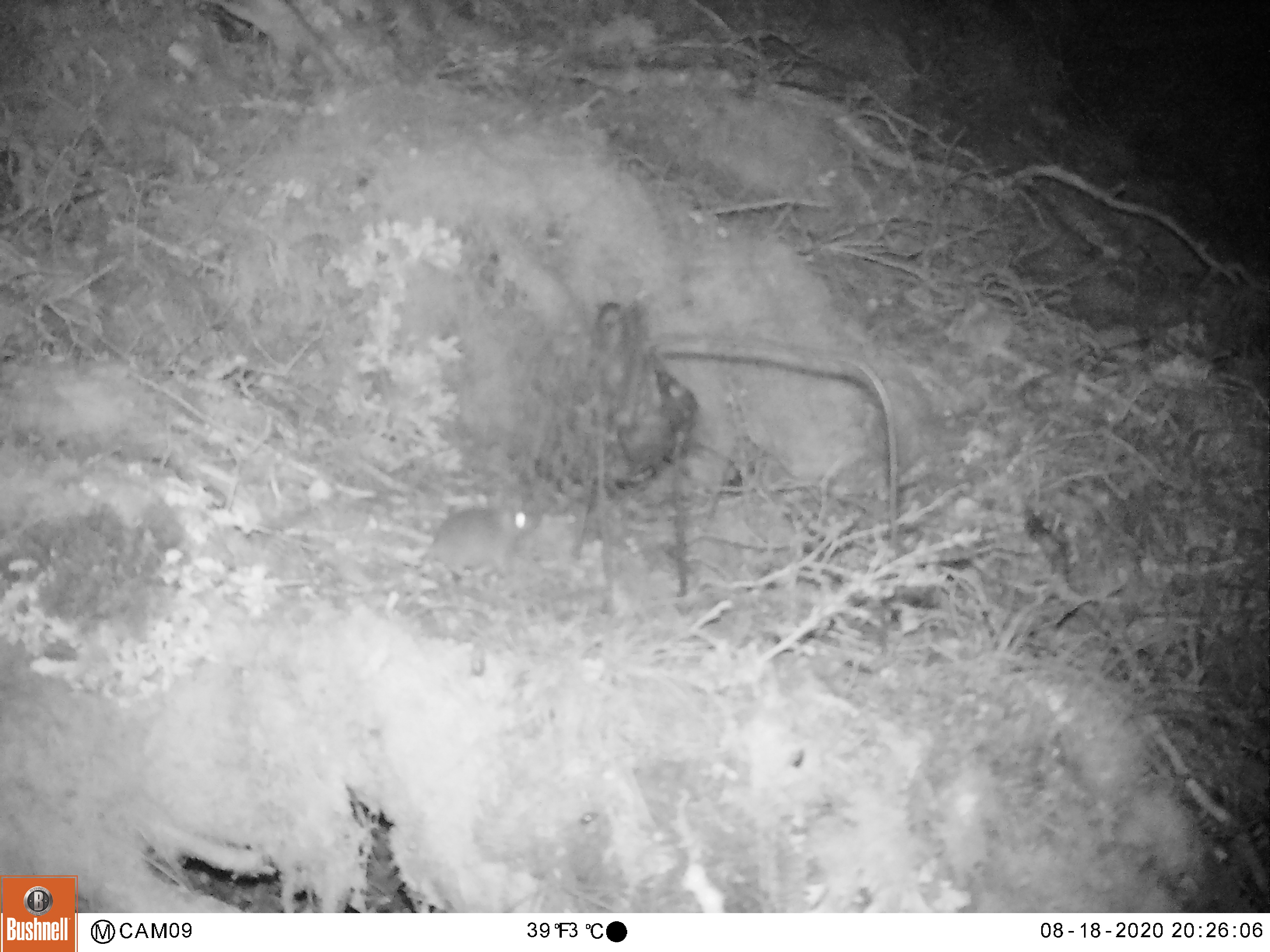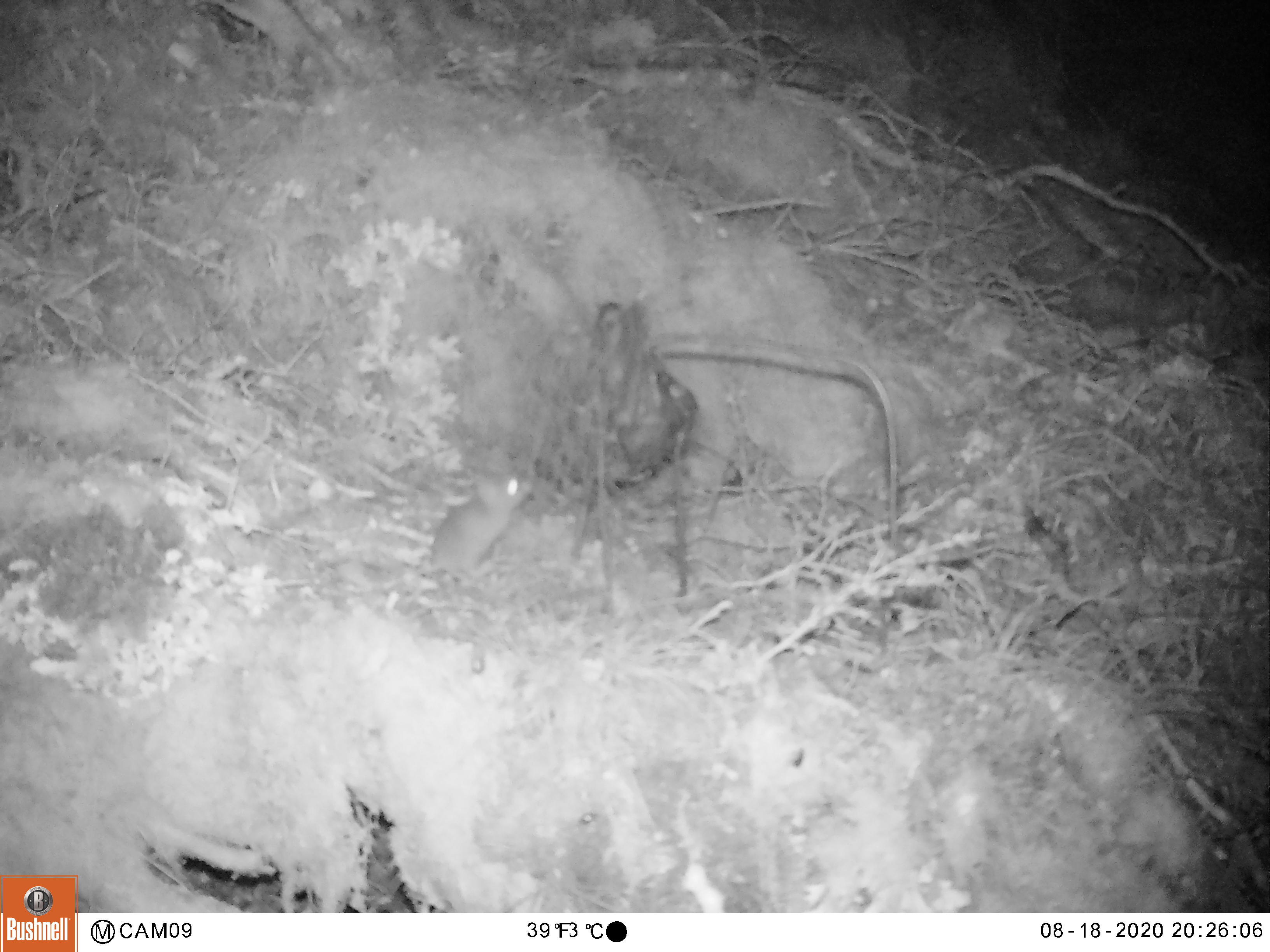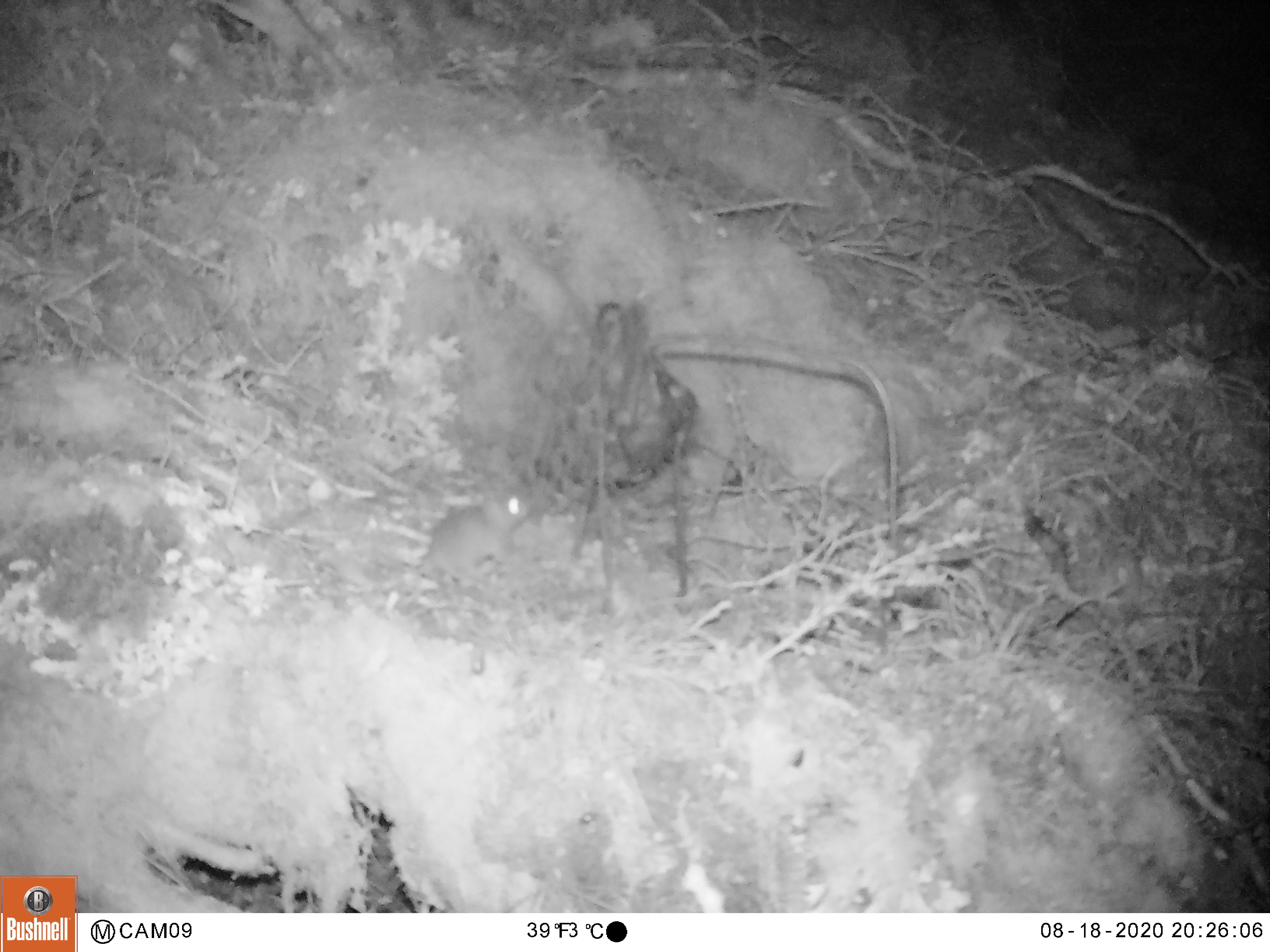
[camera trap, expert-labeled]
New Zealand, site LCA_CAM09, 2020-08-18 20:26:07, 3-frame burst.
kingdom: Animalia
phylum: Chordata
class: Mammalia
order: Rodentia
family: Muridae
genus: Mus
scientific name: Mus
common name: mouse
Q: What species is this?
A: Mouse (Mus).